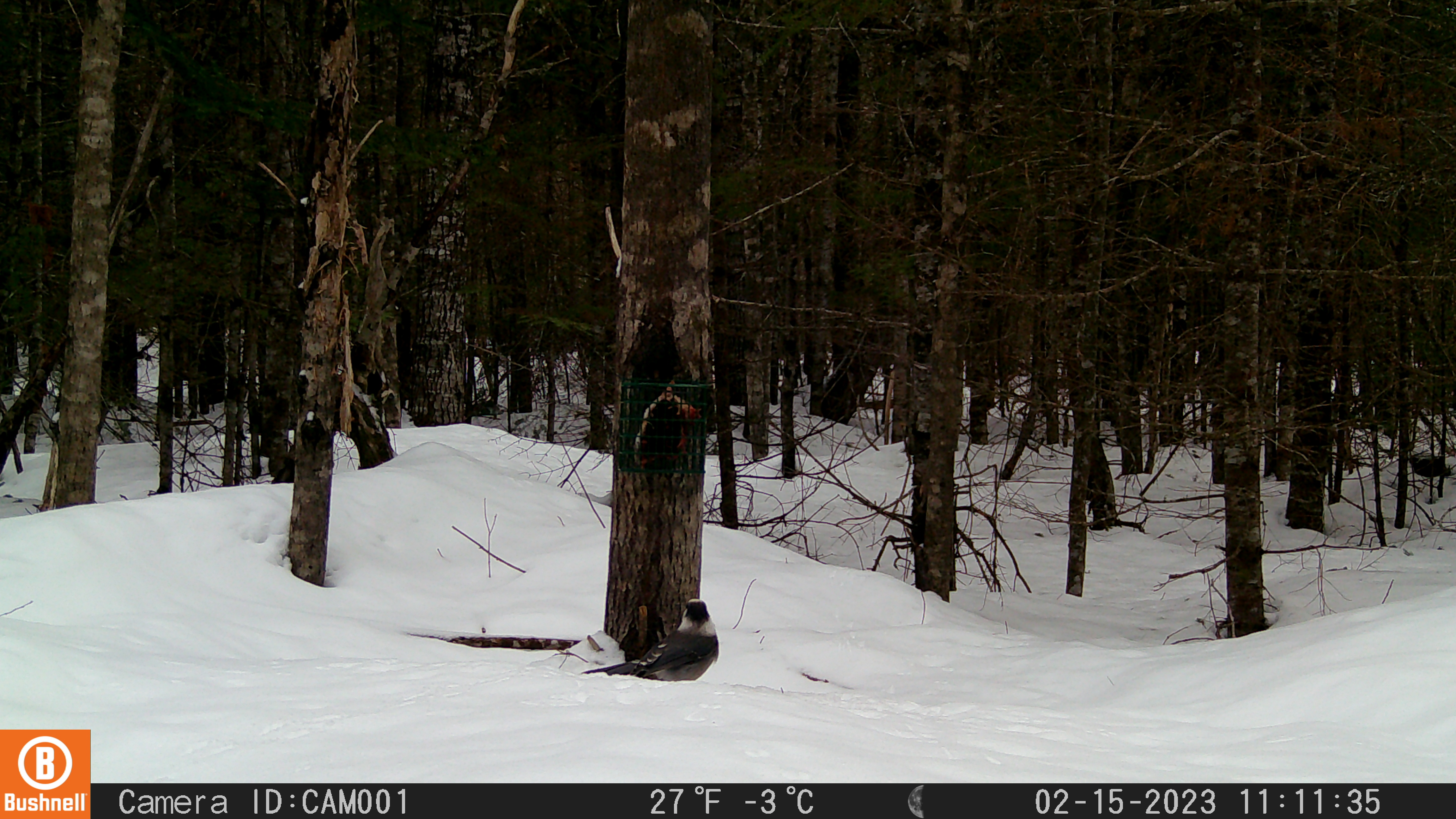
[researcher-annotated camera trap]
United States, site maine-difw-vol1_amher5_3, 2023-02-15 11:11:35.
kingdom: Animalia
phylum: Chordata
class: Aves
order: Passeriformes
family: Corvidae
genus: Perisoreus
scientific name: Perisoreus canadensis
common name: canada jay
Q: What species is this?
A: Canada jay (Perisoreus canadensis).